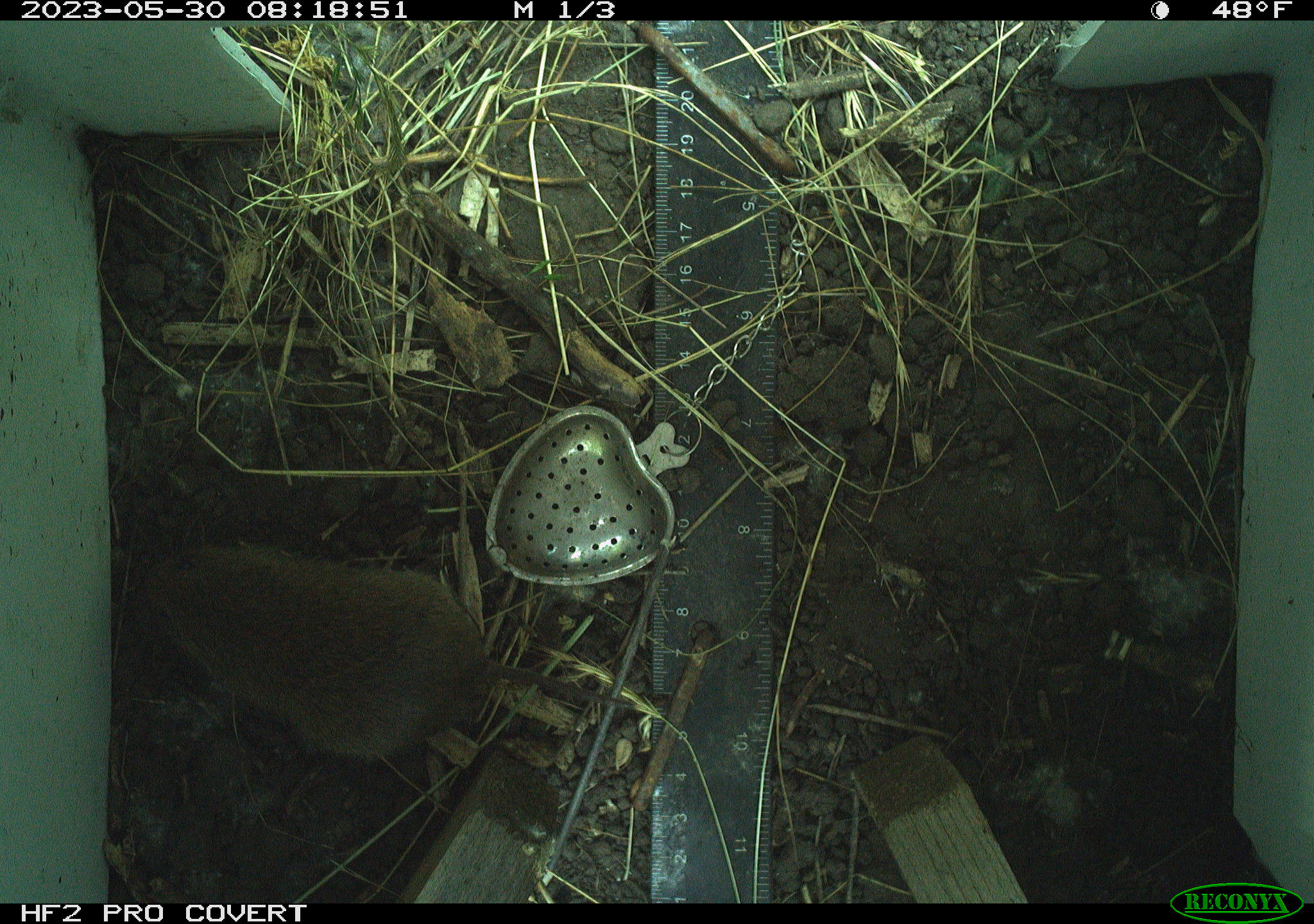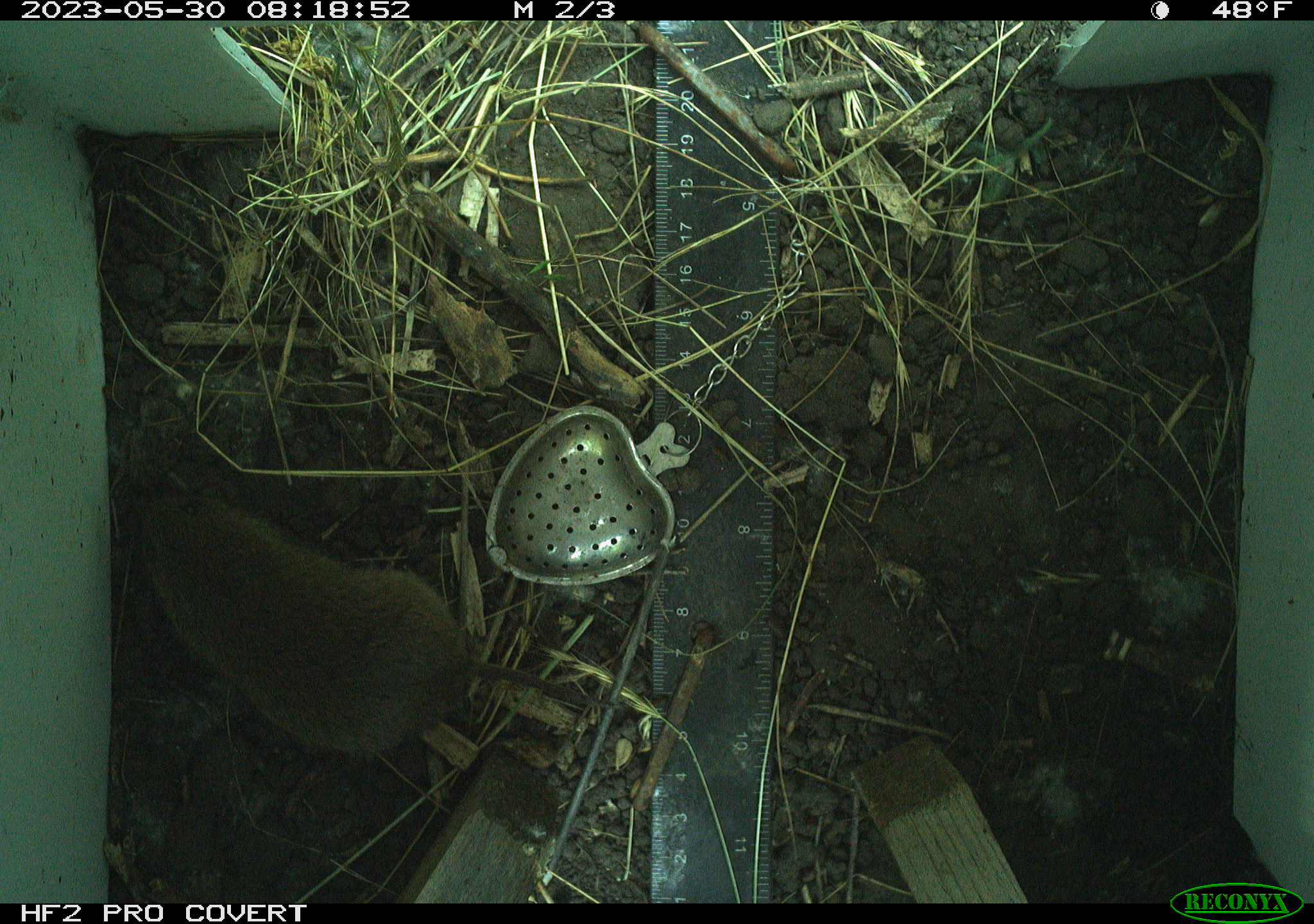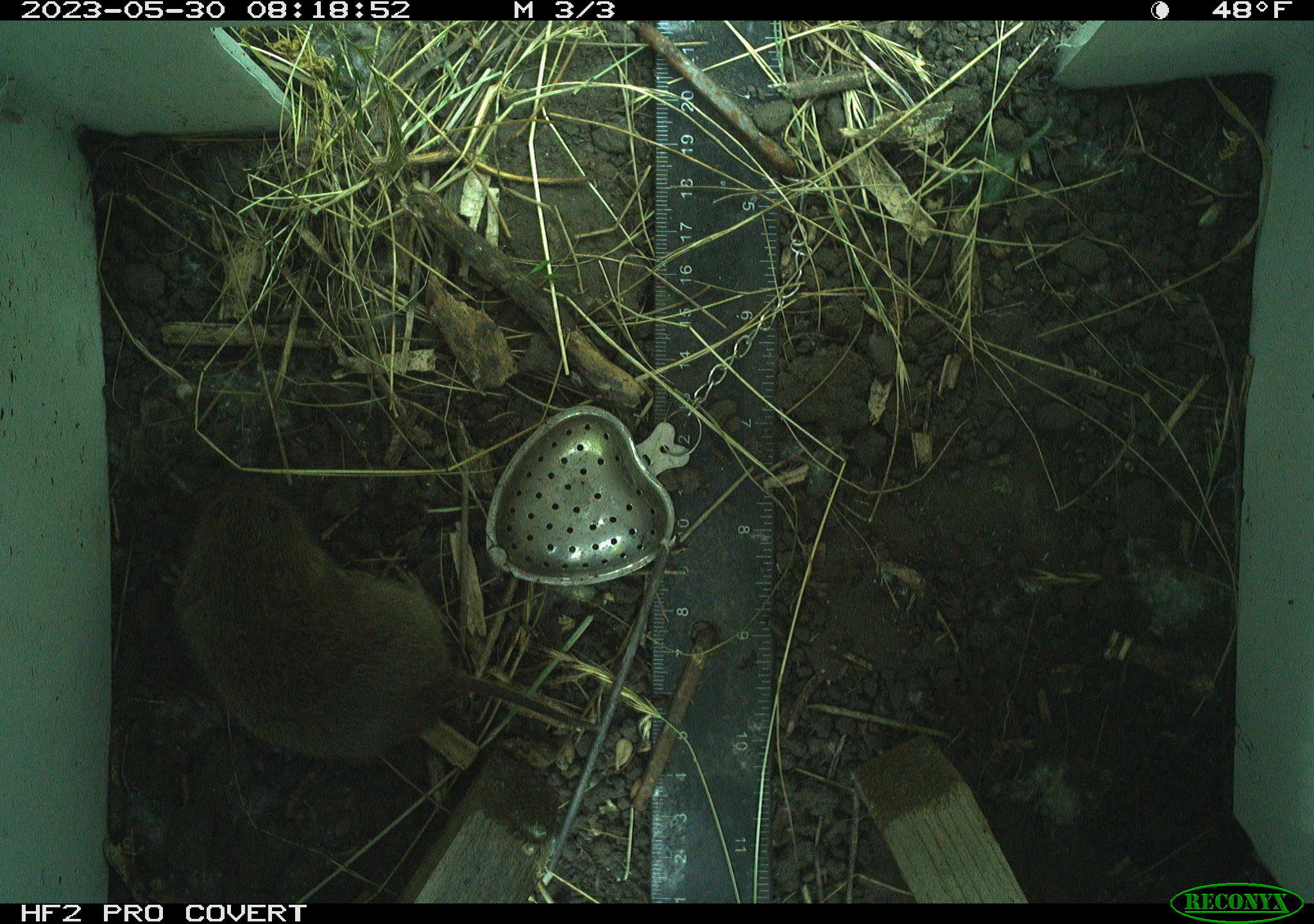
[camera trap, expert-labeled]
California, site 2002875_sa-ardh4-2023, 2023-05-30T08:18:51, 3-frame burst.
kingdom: Animalia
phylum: Chordata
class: Mammalia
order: Rodentia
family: Cricetidae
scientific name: Arvicolinae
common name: voles, lemmings, and muskrats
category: arvicolinae subfamily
Arvicolinae subfamily (voles, lemmings, and muskrats) (Arvicolinae).